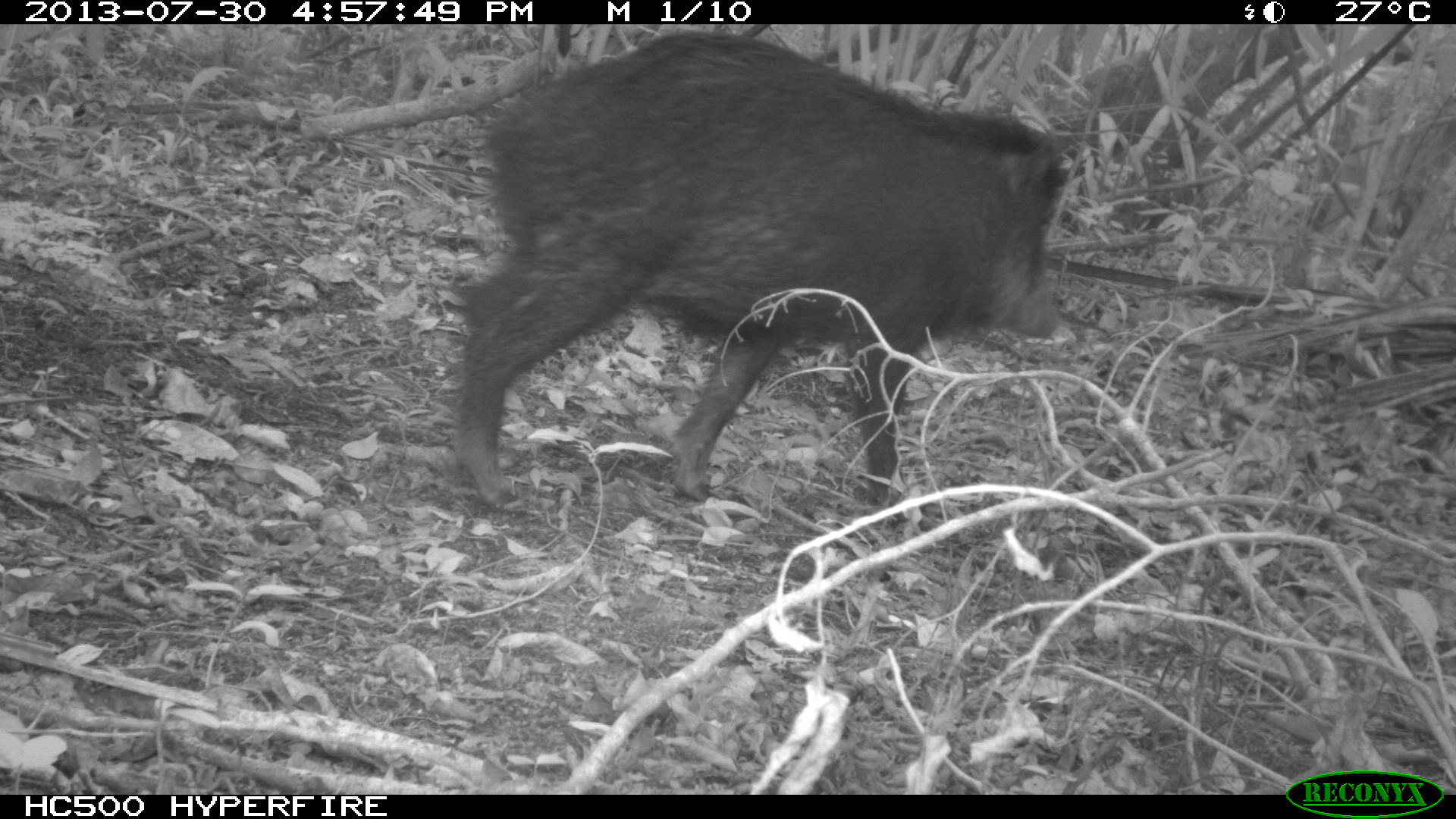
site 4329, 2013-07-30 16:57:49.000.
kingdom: Animalia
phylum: Chordata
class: Mammalia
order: Artiodactyla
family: Tayassuidae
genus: Tayassu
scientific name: Tayassu pecari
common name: white-lipped peccary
Tayassu pecari (white-lipped peccary), count 2.